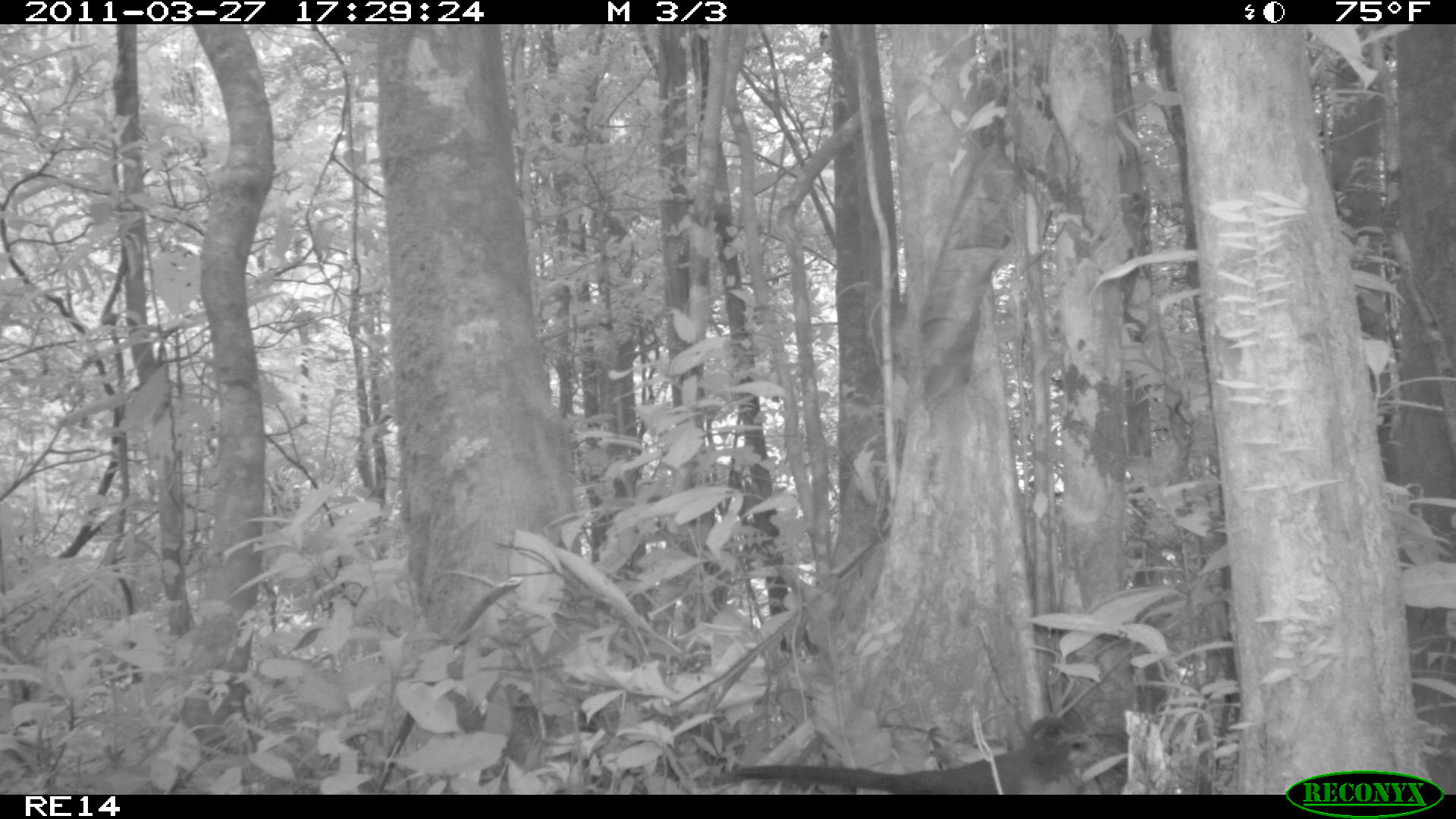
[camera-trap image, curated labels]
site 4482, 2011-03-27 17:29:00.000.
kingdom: Animalia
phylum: Chordata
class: Aves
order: Cuculiformes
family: Cuculidae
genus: Coua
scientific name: Coua serriana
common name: red-breasted coua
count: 1